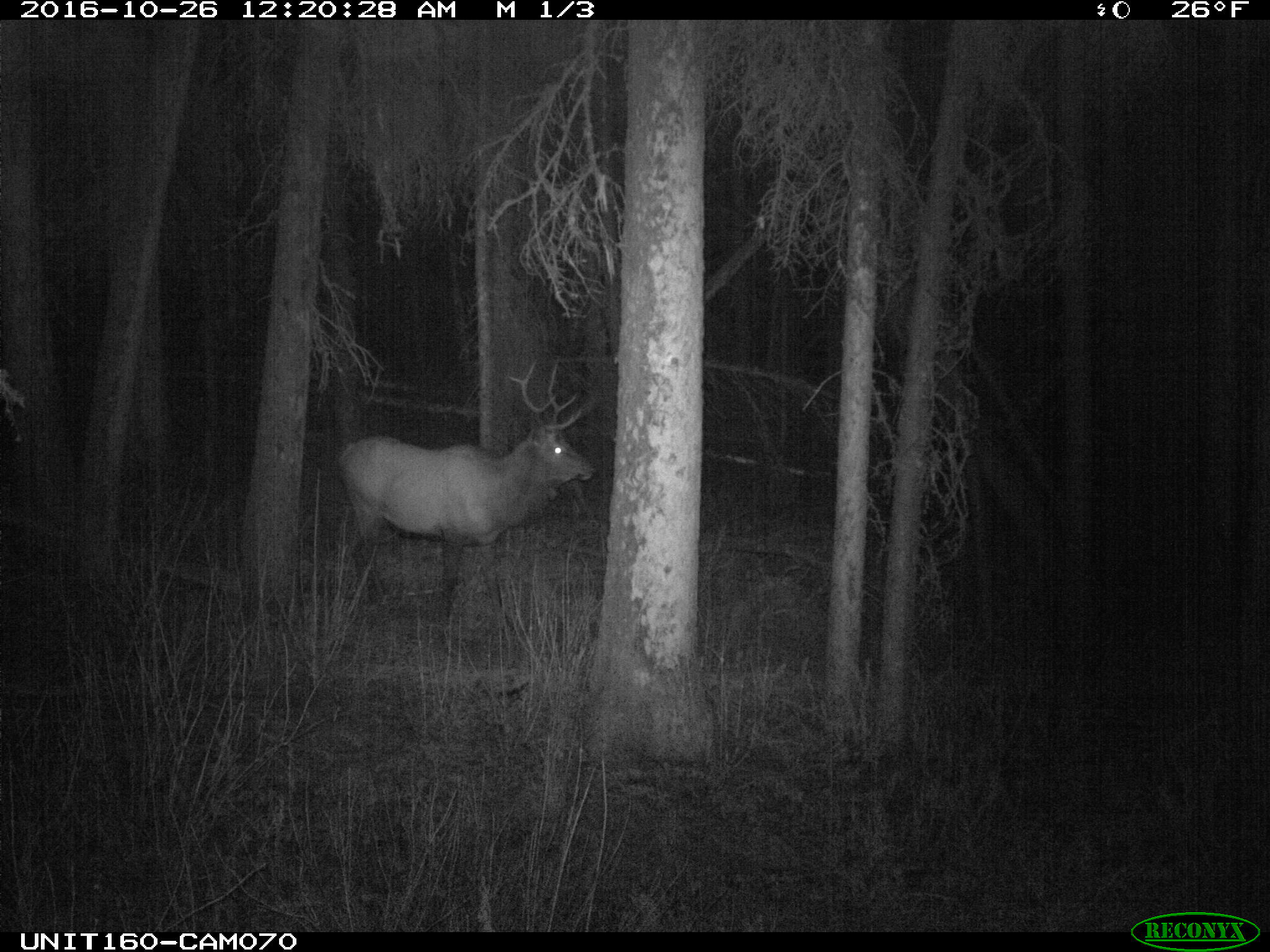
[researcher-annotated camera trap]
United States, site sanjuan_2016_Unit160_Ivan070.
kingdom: Animalia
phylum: Chordata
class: Mammalia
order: Artiodactyla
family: Cervidae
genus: Cervus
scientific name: Cervus elaphus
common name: red deer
Cervus elaphus (red deer).